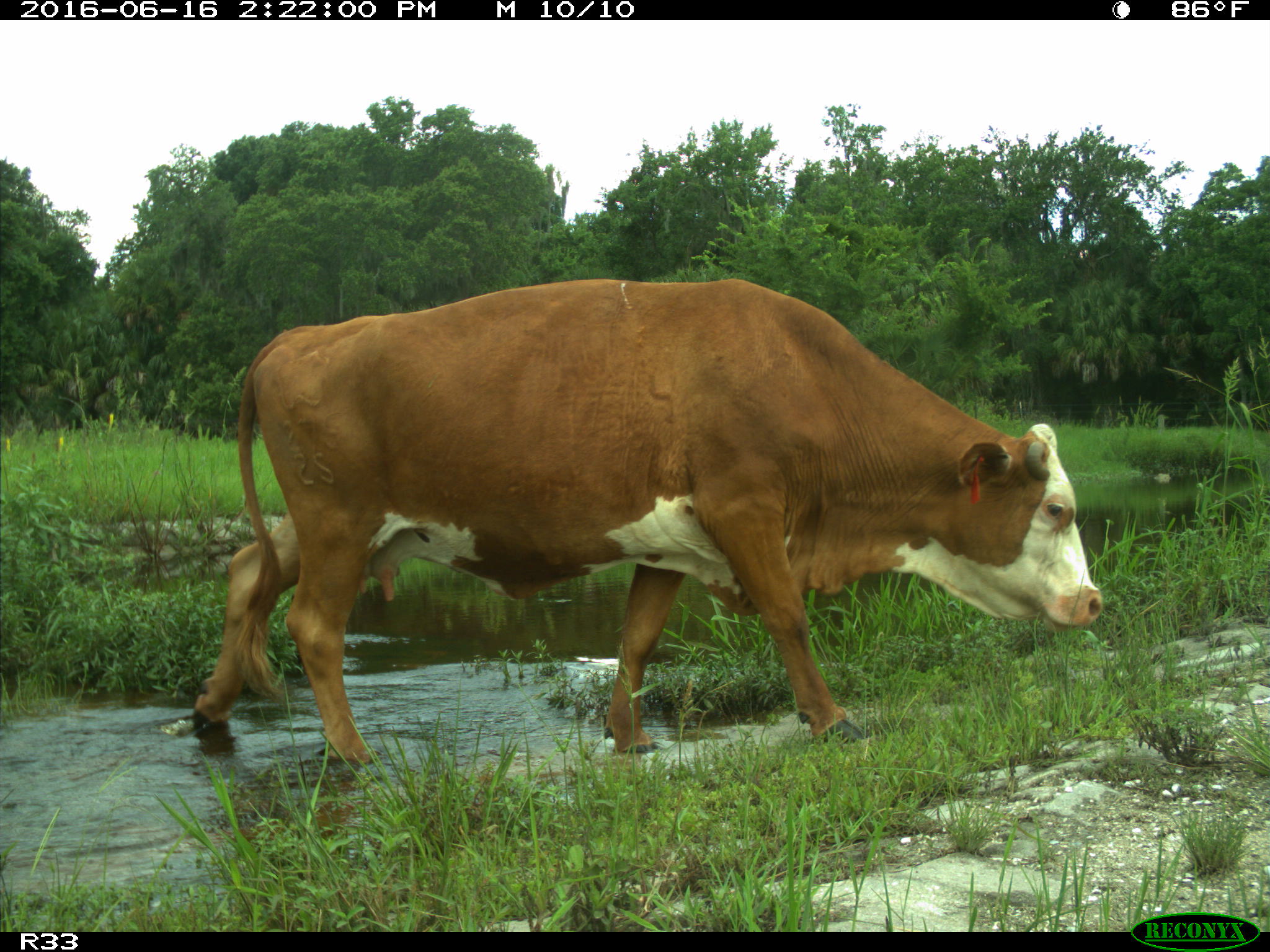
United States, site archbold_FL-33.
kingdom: Animalia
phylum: Chordata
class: Mammalia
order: Artiodactyla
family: Bovidae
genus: Bos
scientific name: Bos taurus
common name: domestic cow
Bos taurus (domestic cow).